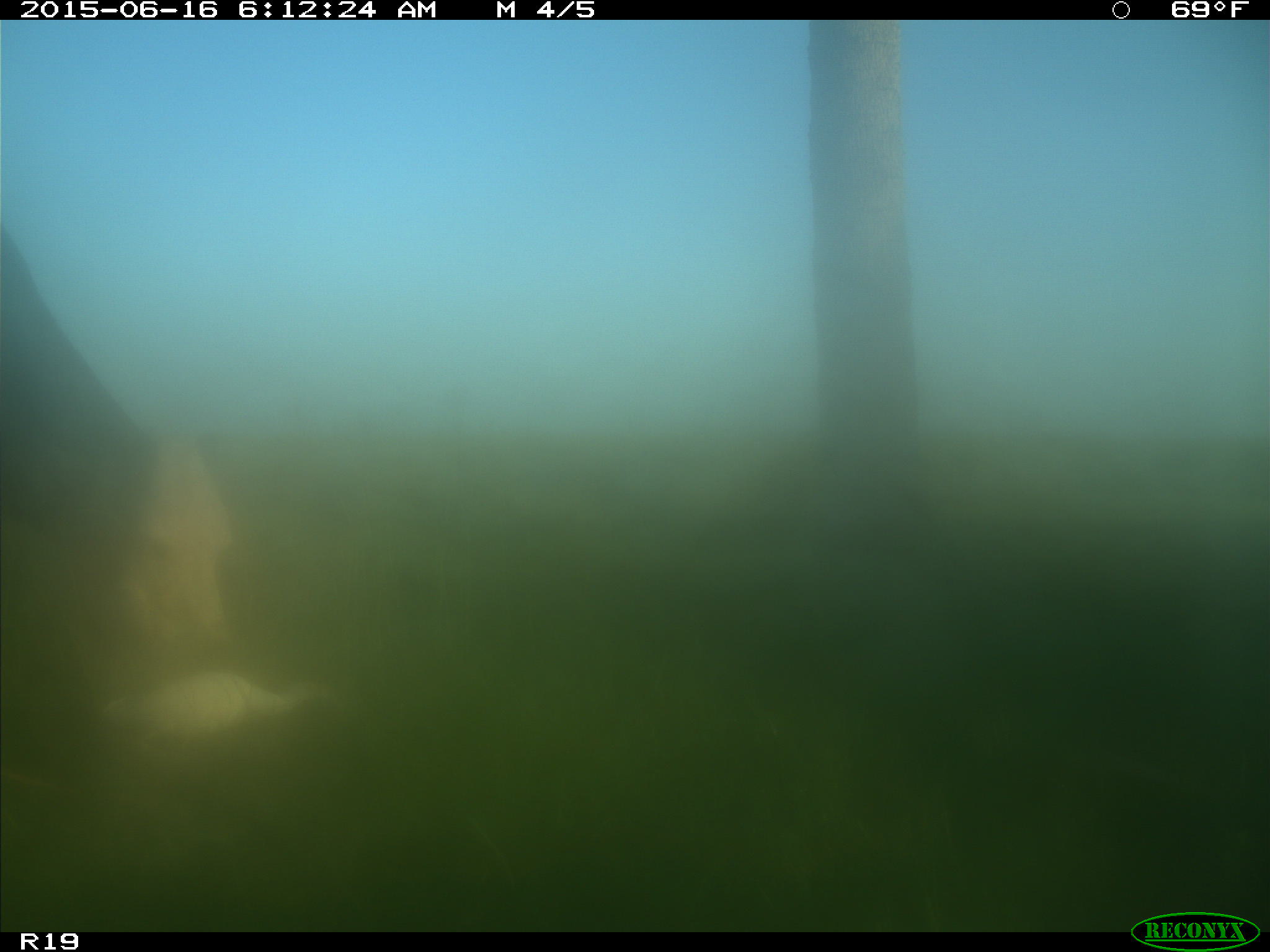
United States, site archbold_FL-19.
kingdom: Animalia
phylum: Chordata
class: Mammalia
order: Artiodactyla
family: Bovidae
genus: Bos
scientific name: Bos taurus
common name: domestic cow